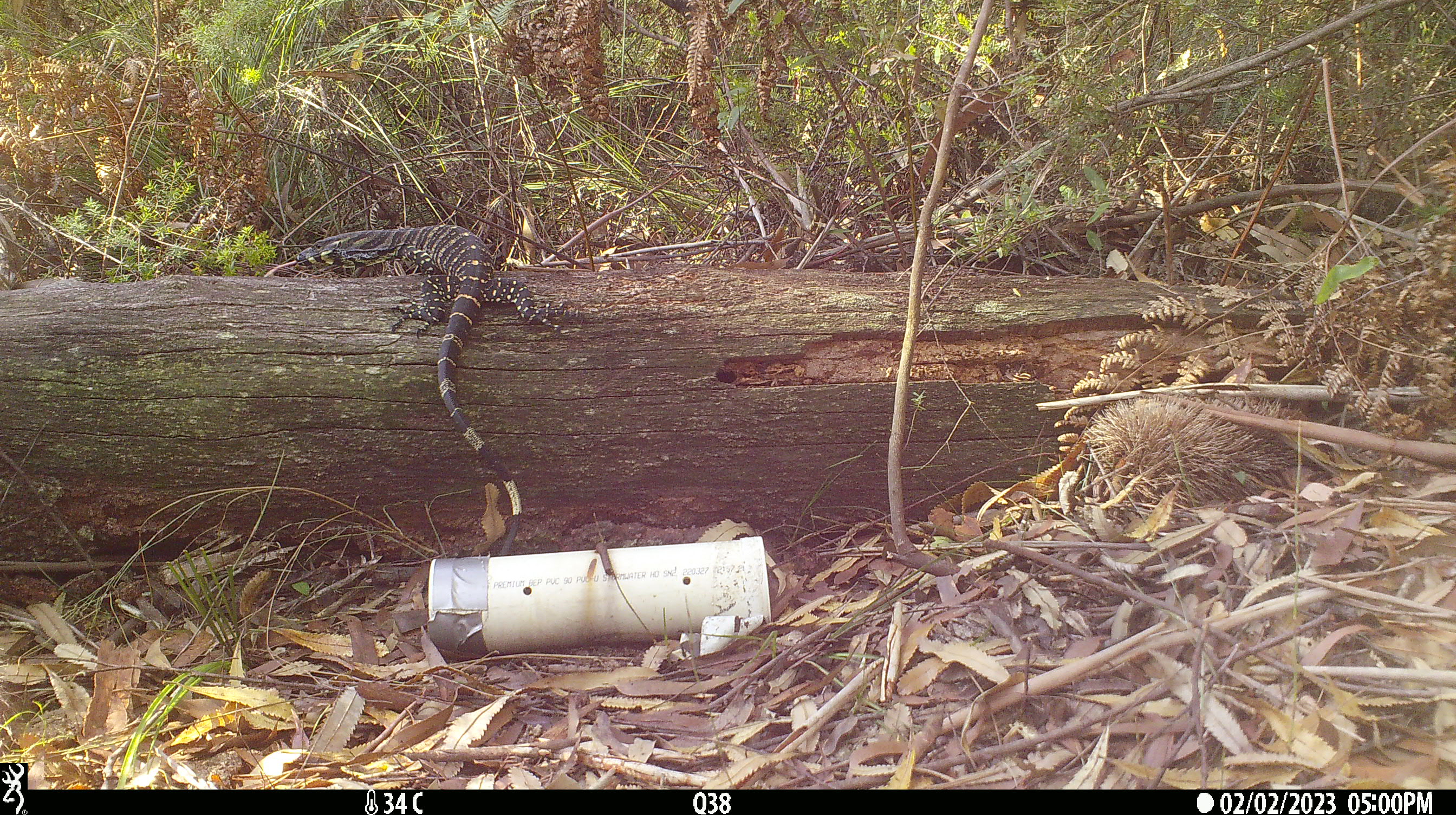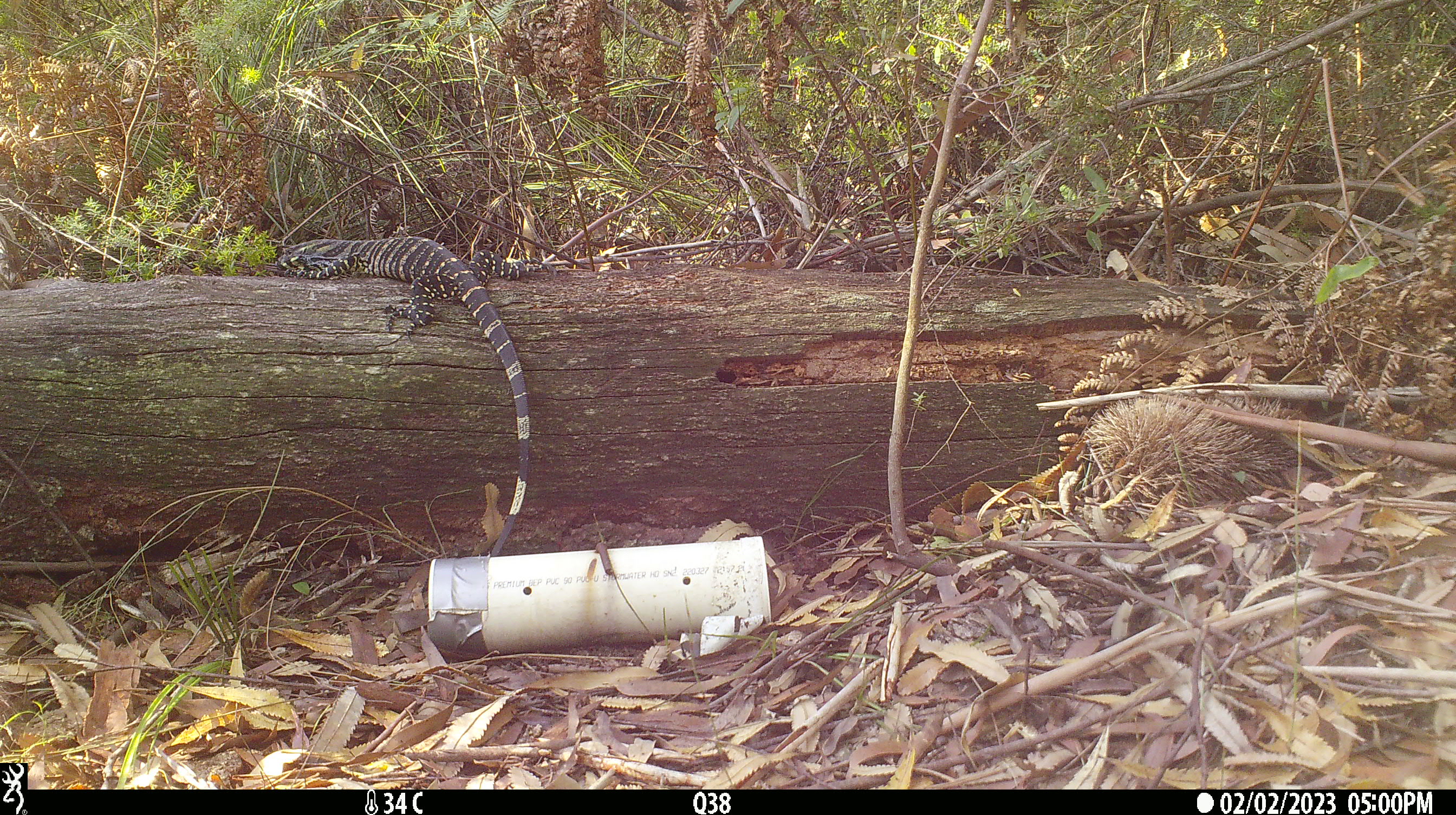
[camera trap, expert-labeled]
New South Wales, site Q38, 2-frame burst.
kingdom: Animalia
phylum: Chordata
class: Reptilia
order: Squamata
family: Varanidae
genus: Varanus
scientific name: Varanus varius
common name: lace monitor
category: goanna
Goanna (lace monitor) (Varanus varius).